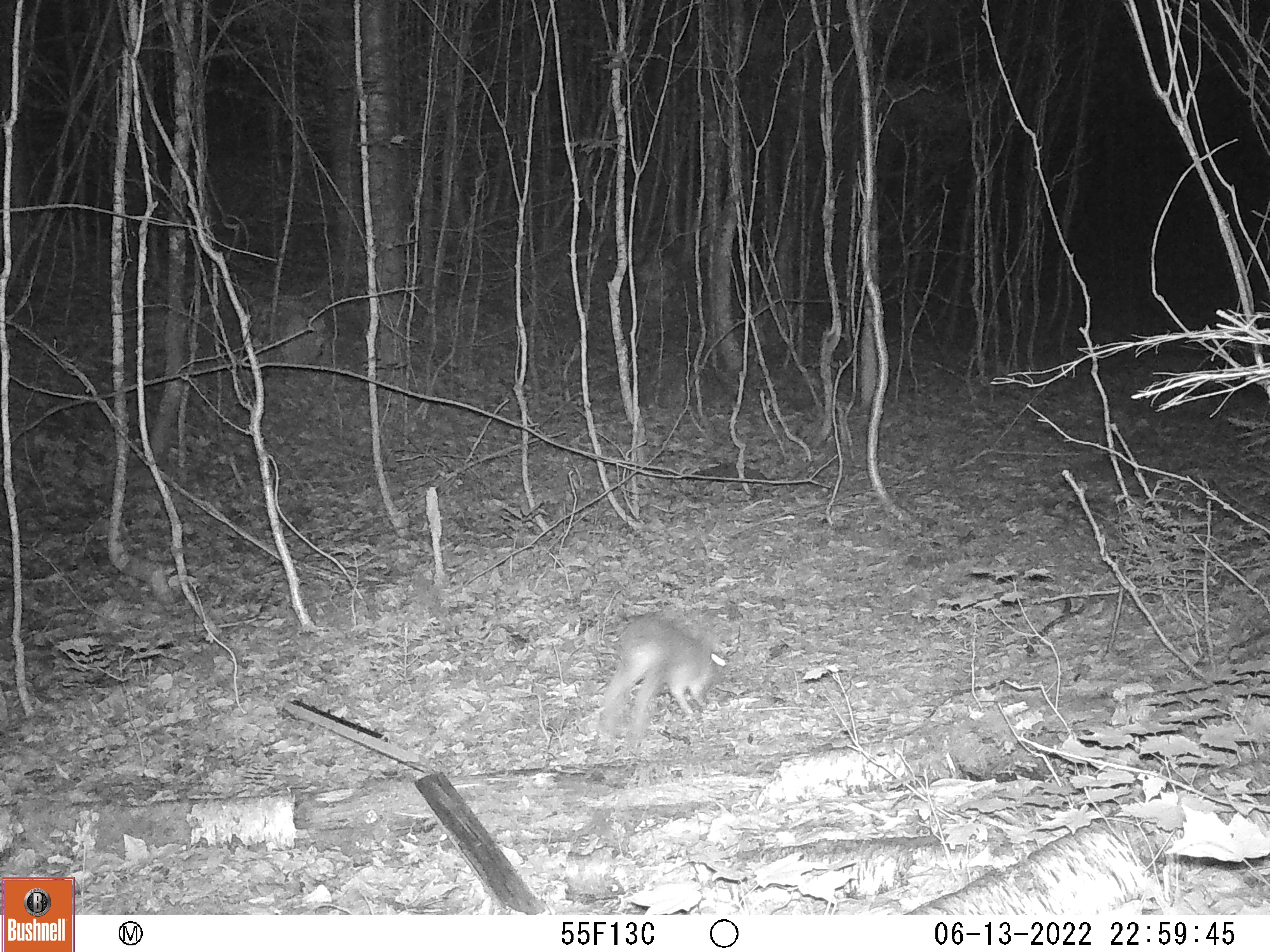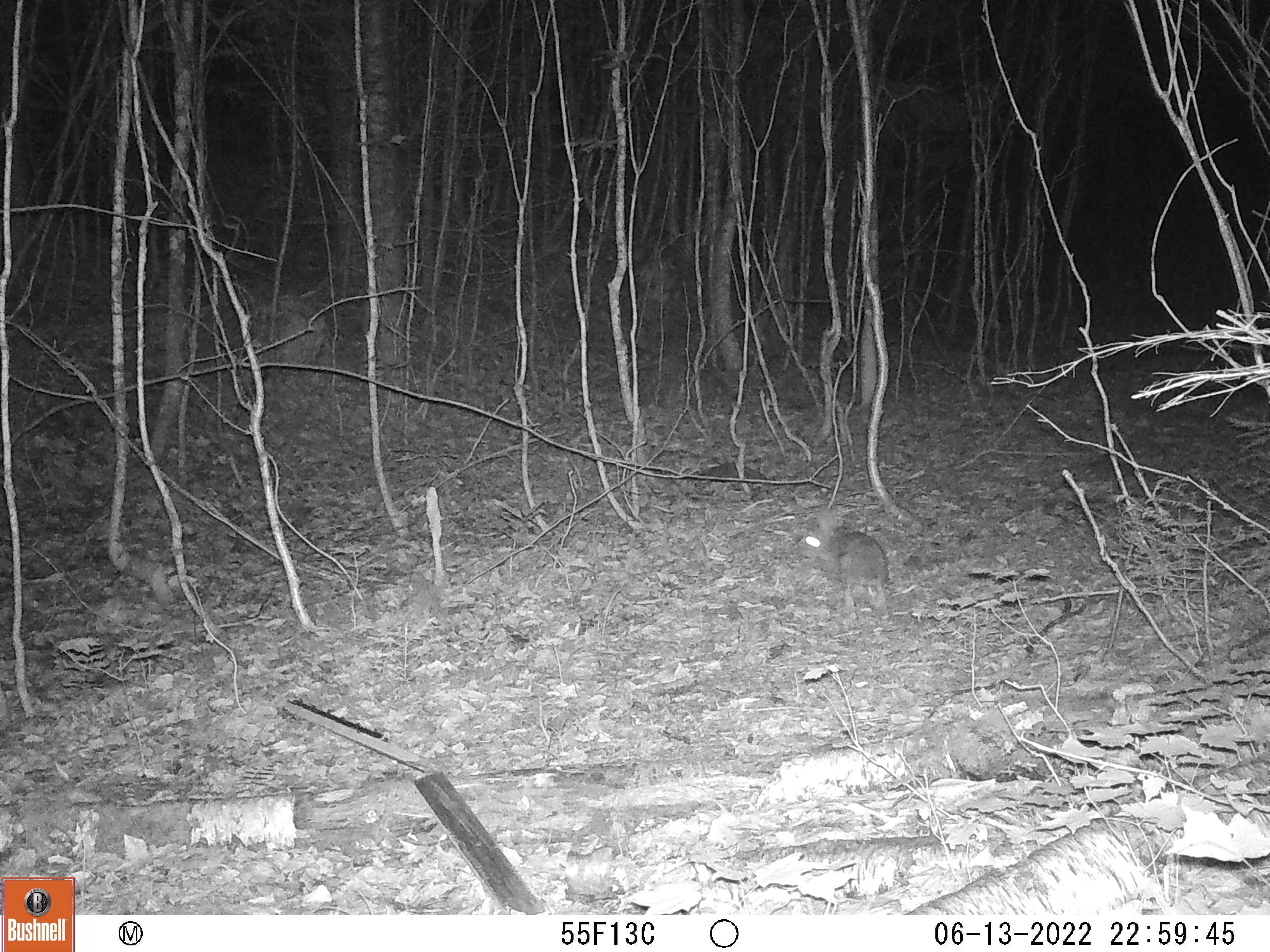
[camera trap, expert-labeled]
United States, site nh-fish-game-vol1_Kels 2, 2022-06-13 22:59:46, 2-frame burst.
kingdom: Animalia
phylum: Chordata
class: Mammalia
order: Lagomorpha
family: Leporidae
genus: Sylvilagus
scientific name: Sylvilagus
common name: cottontail rabbit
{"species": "cottontail rabbit (Sylvilagus)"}